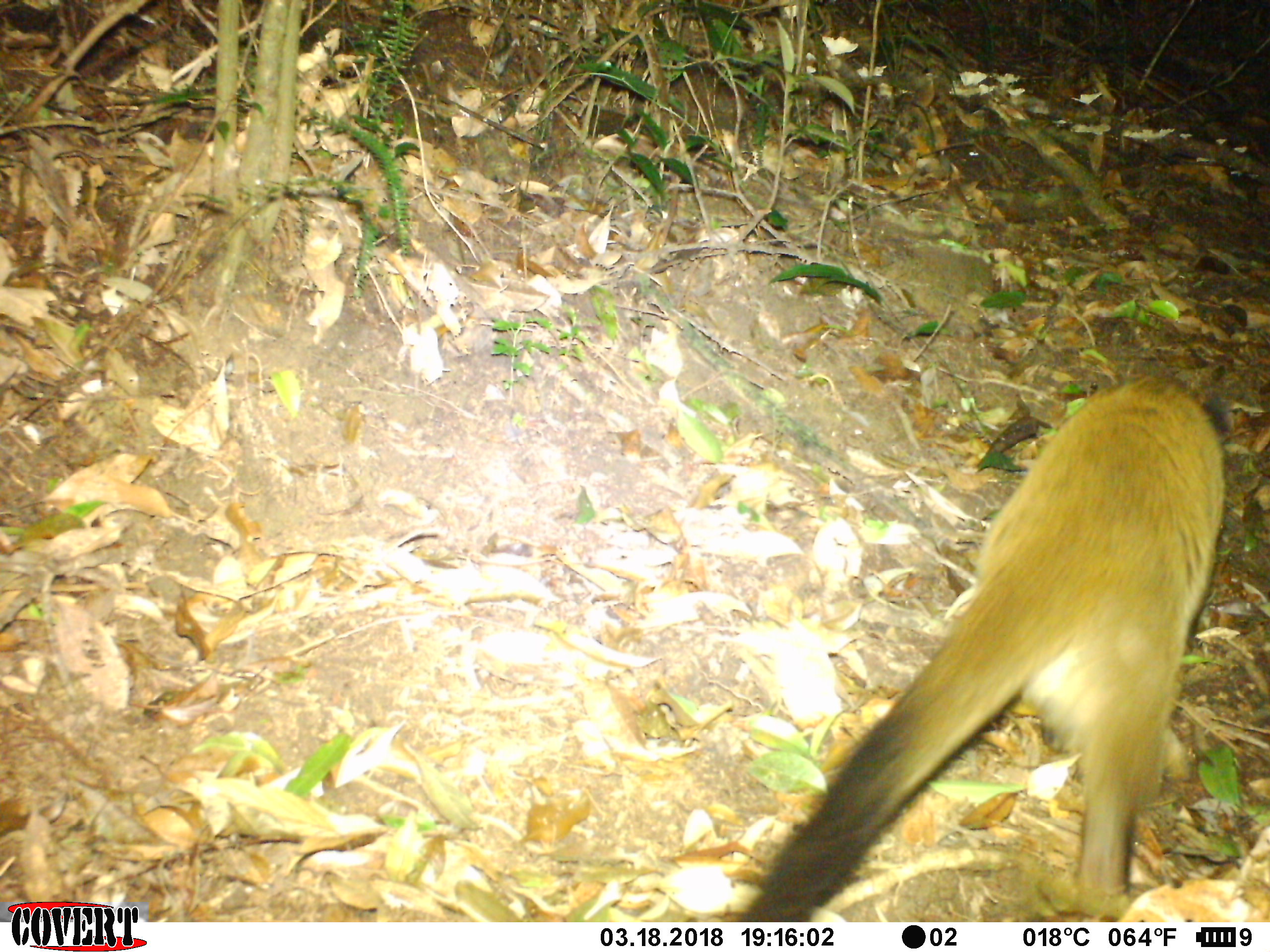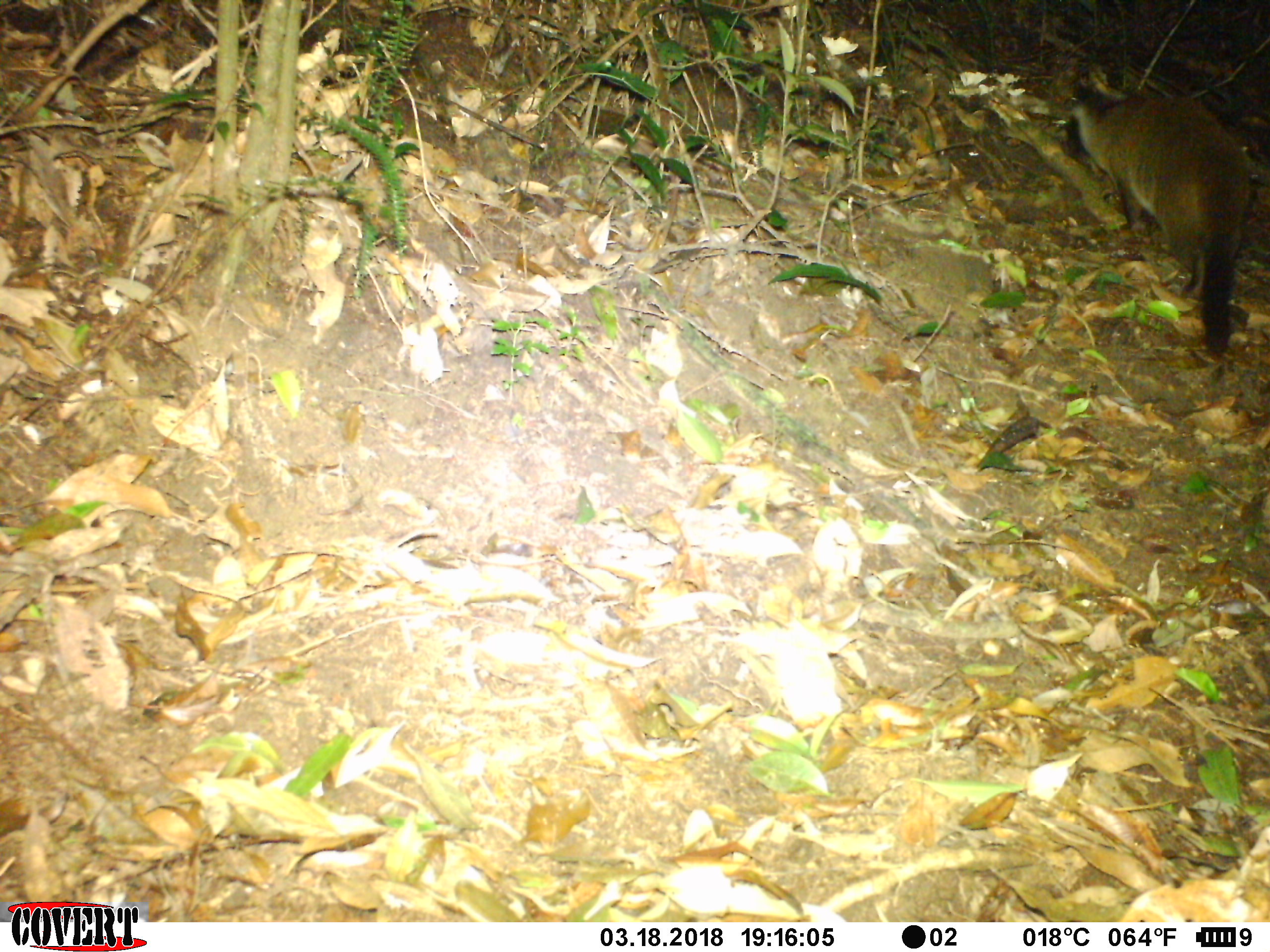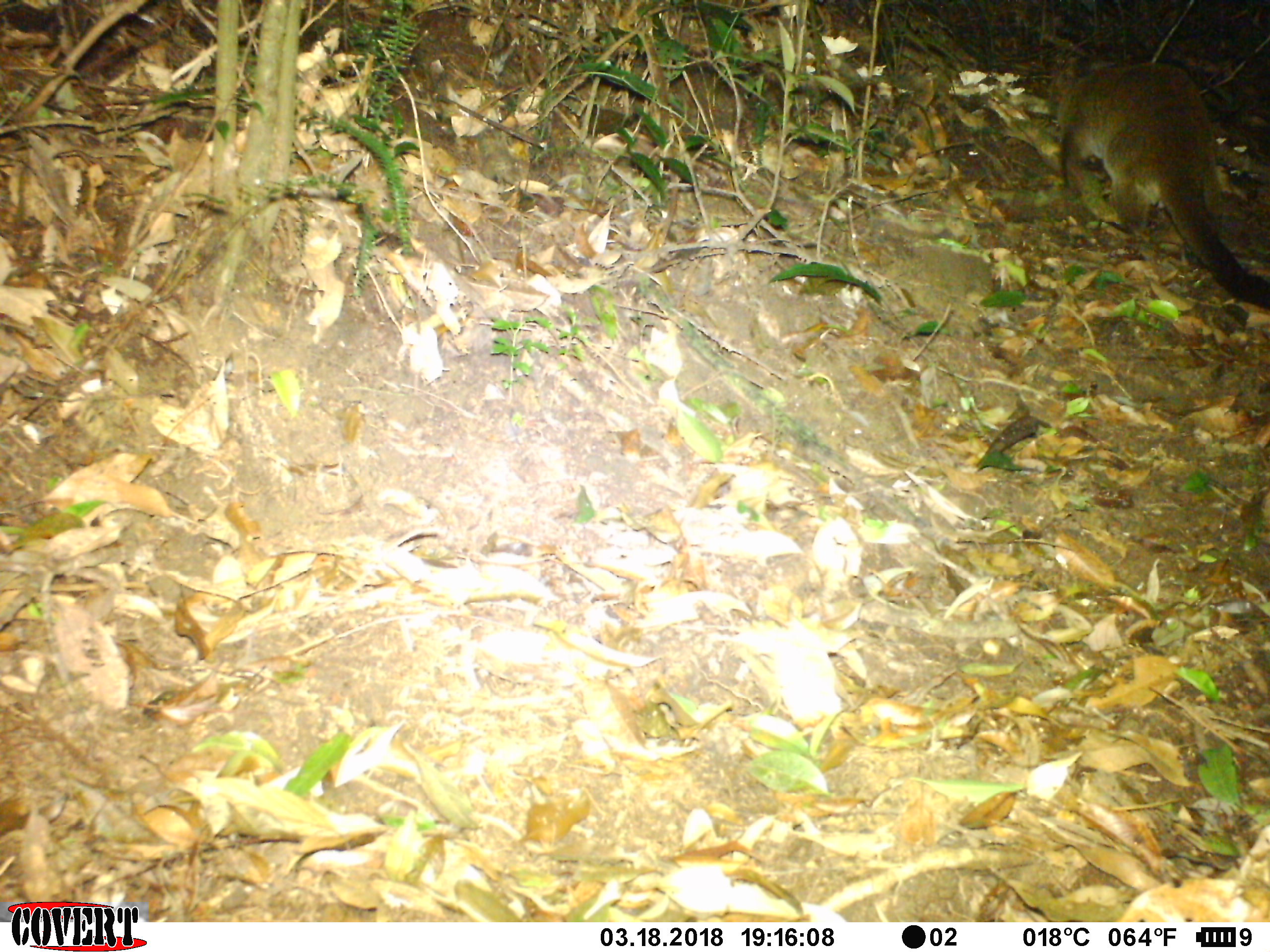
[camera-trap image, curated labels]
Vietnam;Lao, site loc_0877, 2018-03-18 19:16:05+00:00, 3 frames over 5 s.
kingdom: Animalia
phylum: Chordata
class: Mammalia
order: Carnivora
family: Viverridae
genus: Paguma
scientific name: Paguma larvata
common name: masked palm civet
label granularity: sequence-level